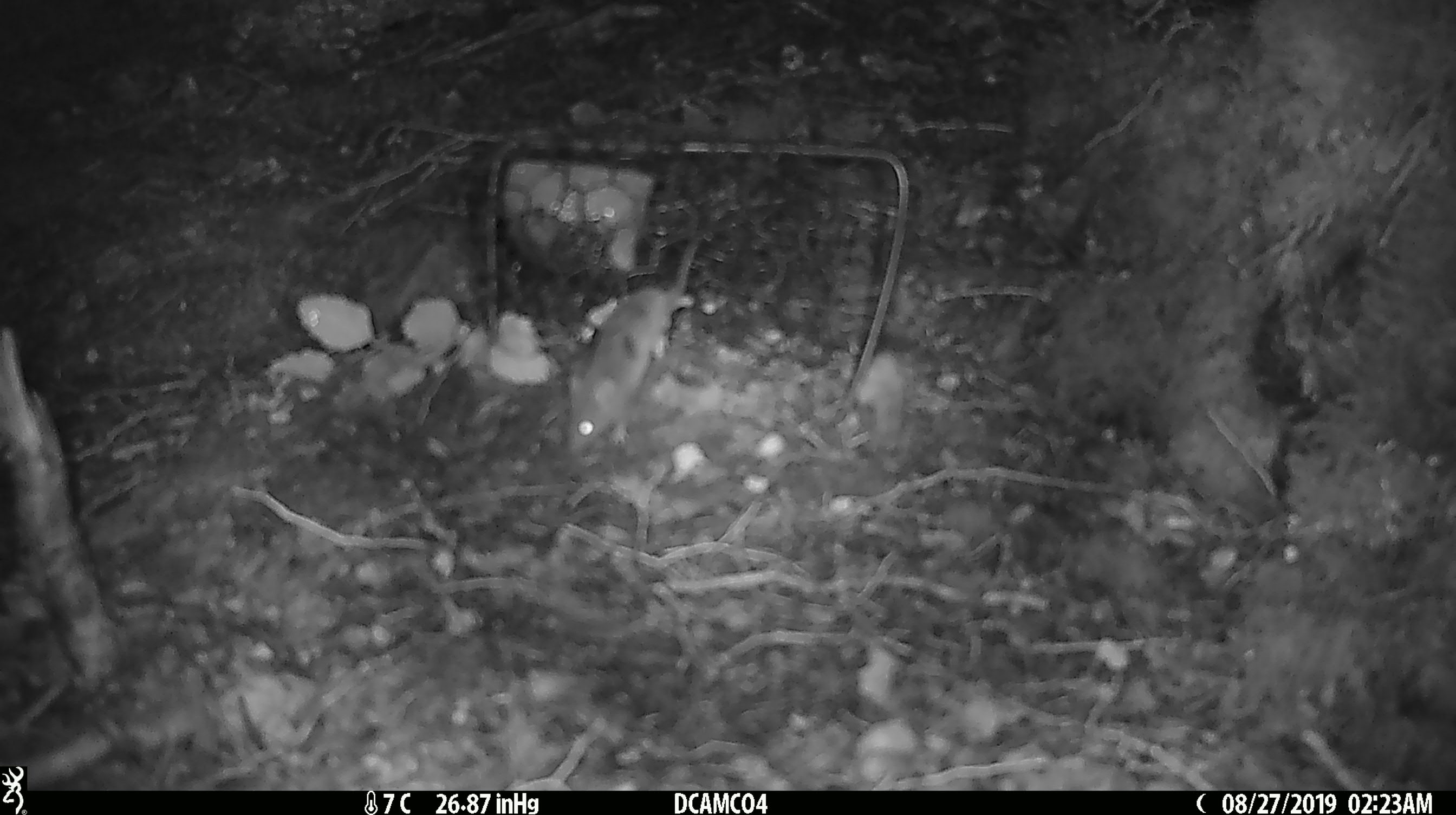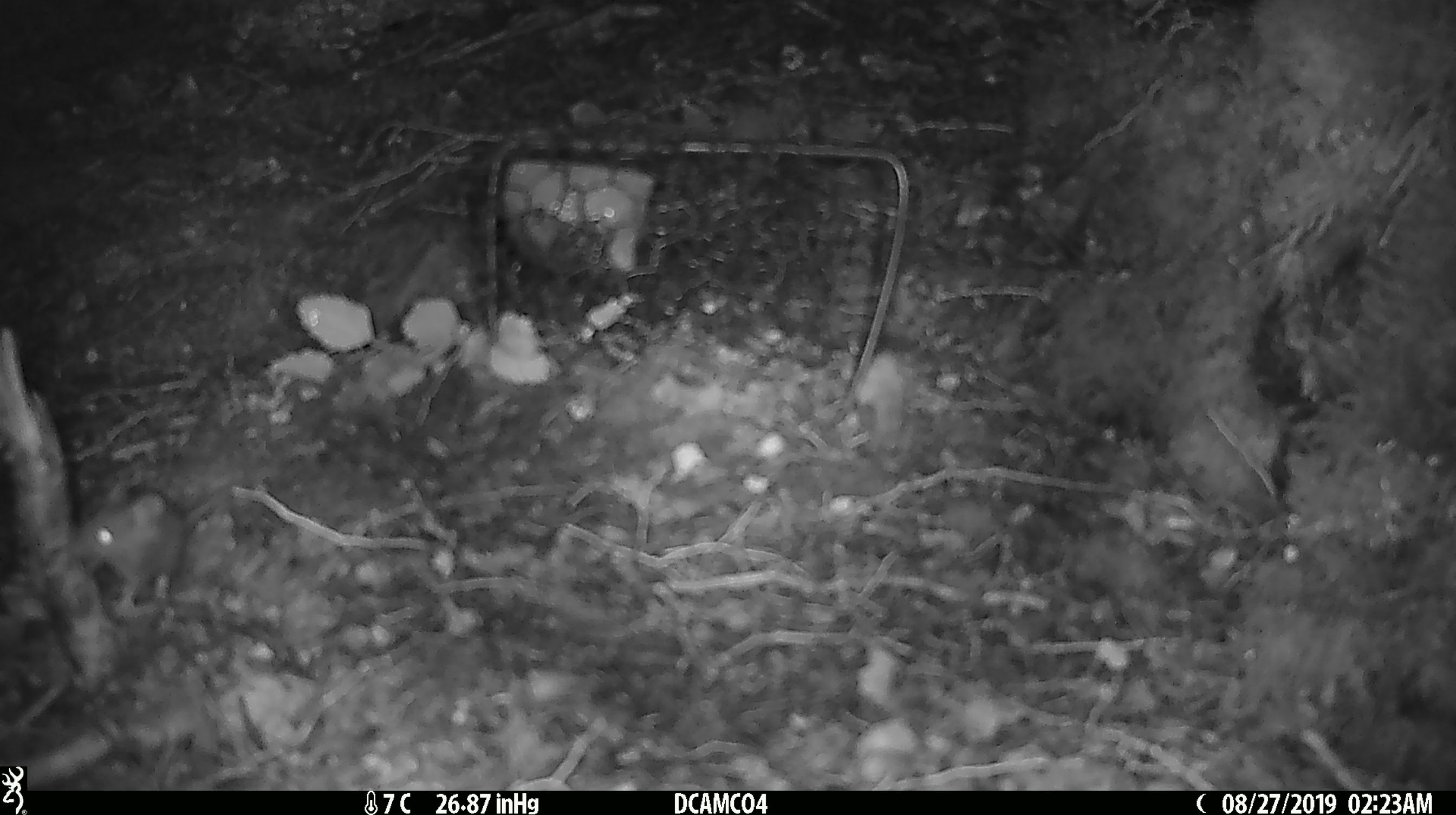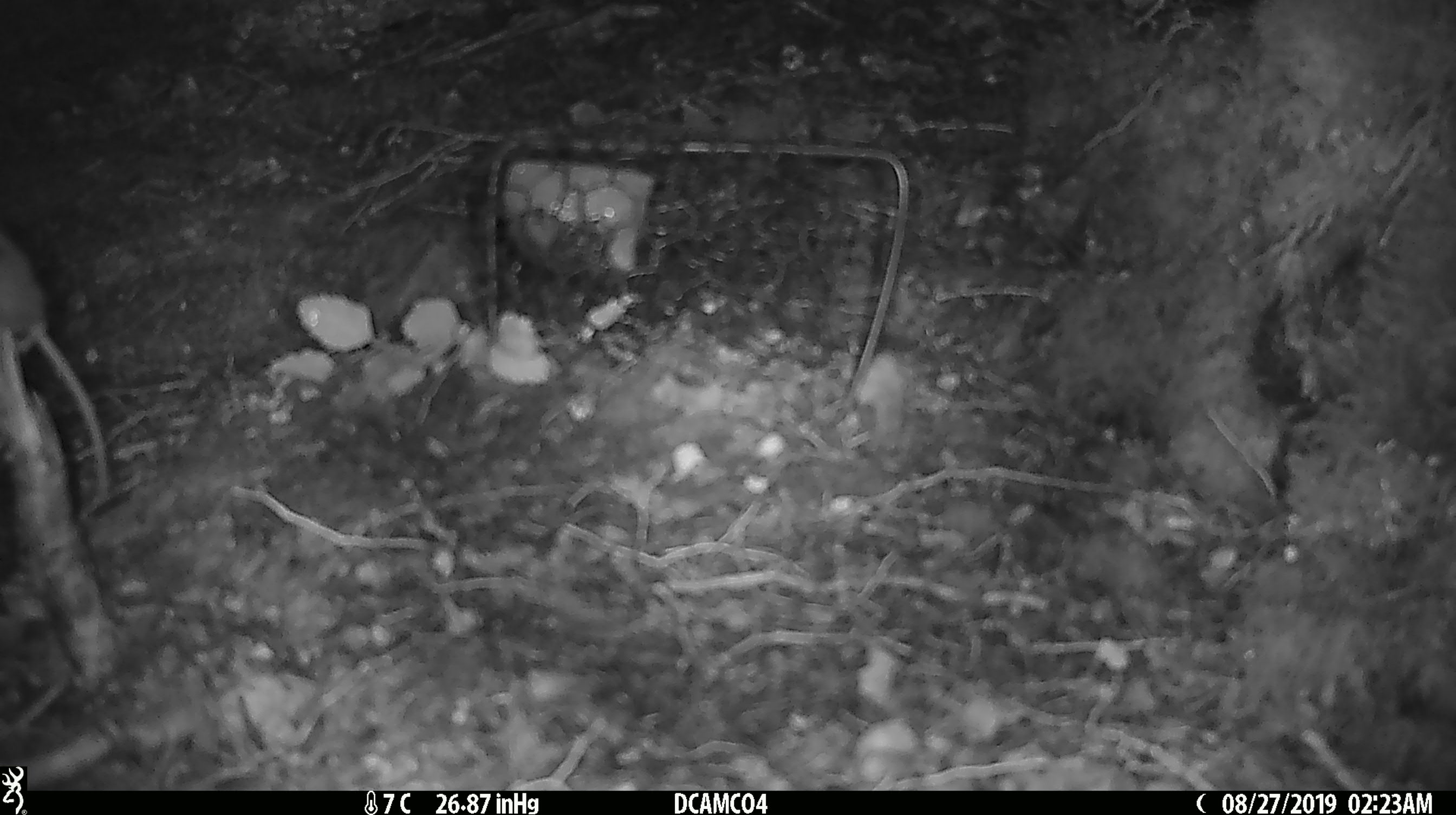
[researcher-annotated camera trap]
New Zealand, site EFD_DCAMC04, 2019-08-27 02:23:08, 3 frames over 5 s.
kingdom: Animalia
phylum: Chordata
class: Mammalia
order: Rodentia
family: Muridae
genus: Mus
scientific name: Mus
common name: mouse